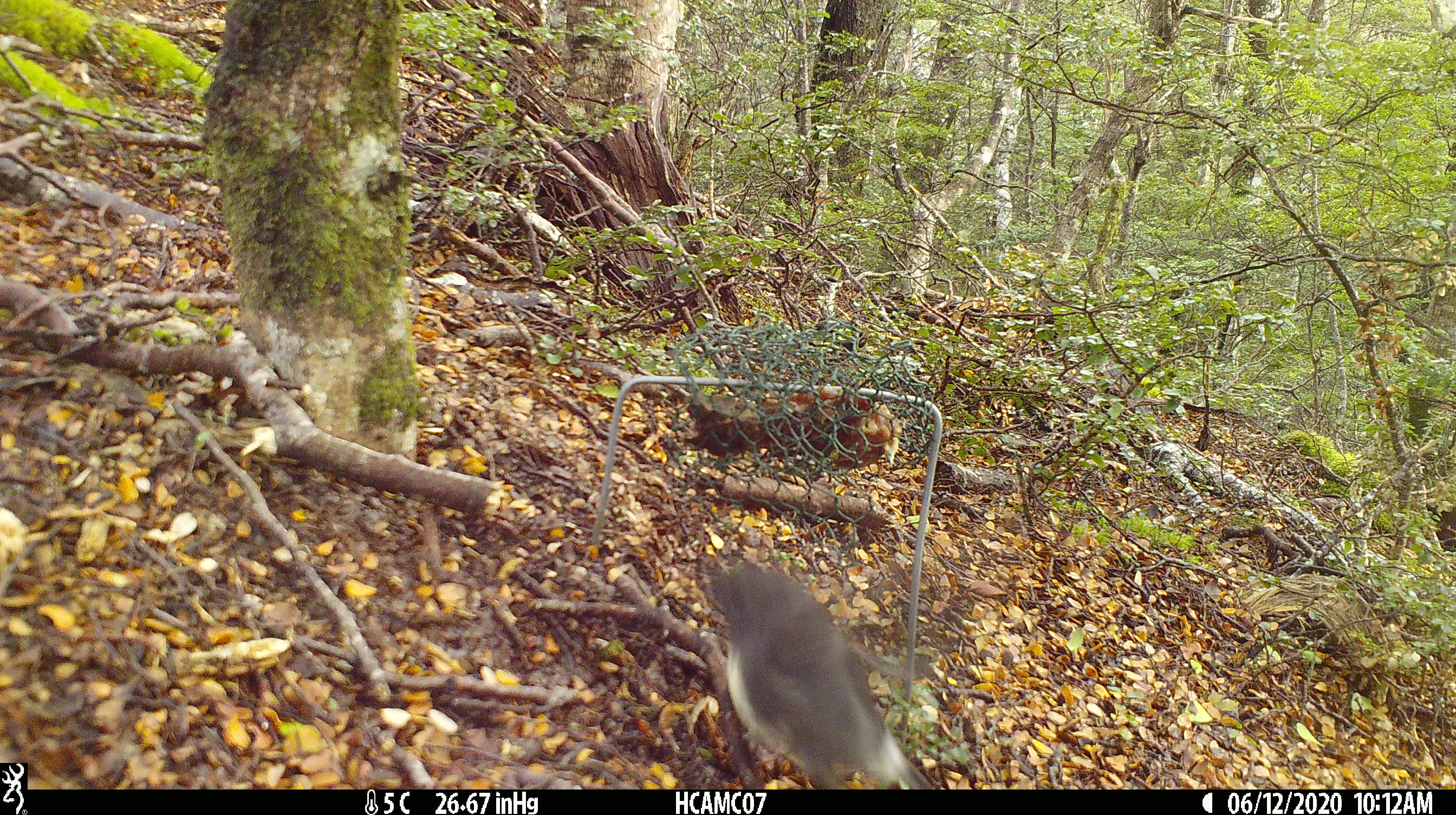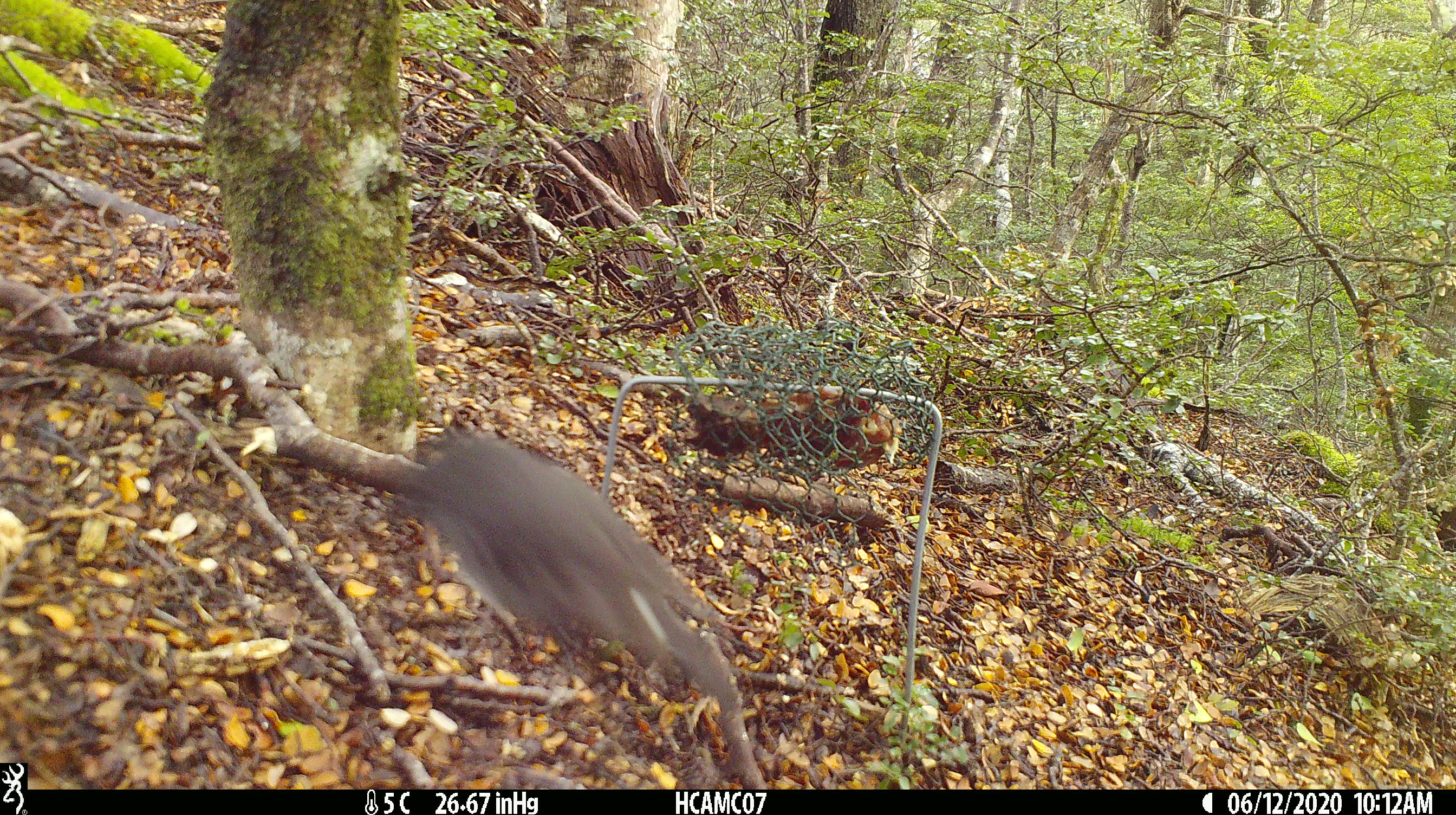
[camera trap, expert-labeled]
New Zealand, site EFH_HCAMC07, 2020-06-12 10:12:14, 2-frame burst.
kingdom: Animalia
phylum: Chordata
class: Aves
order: Passeriformes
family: Petroicidae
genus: Petroica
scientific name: Petroica australis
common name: new zealand robin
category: robin